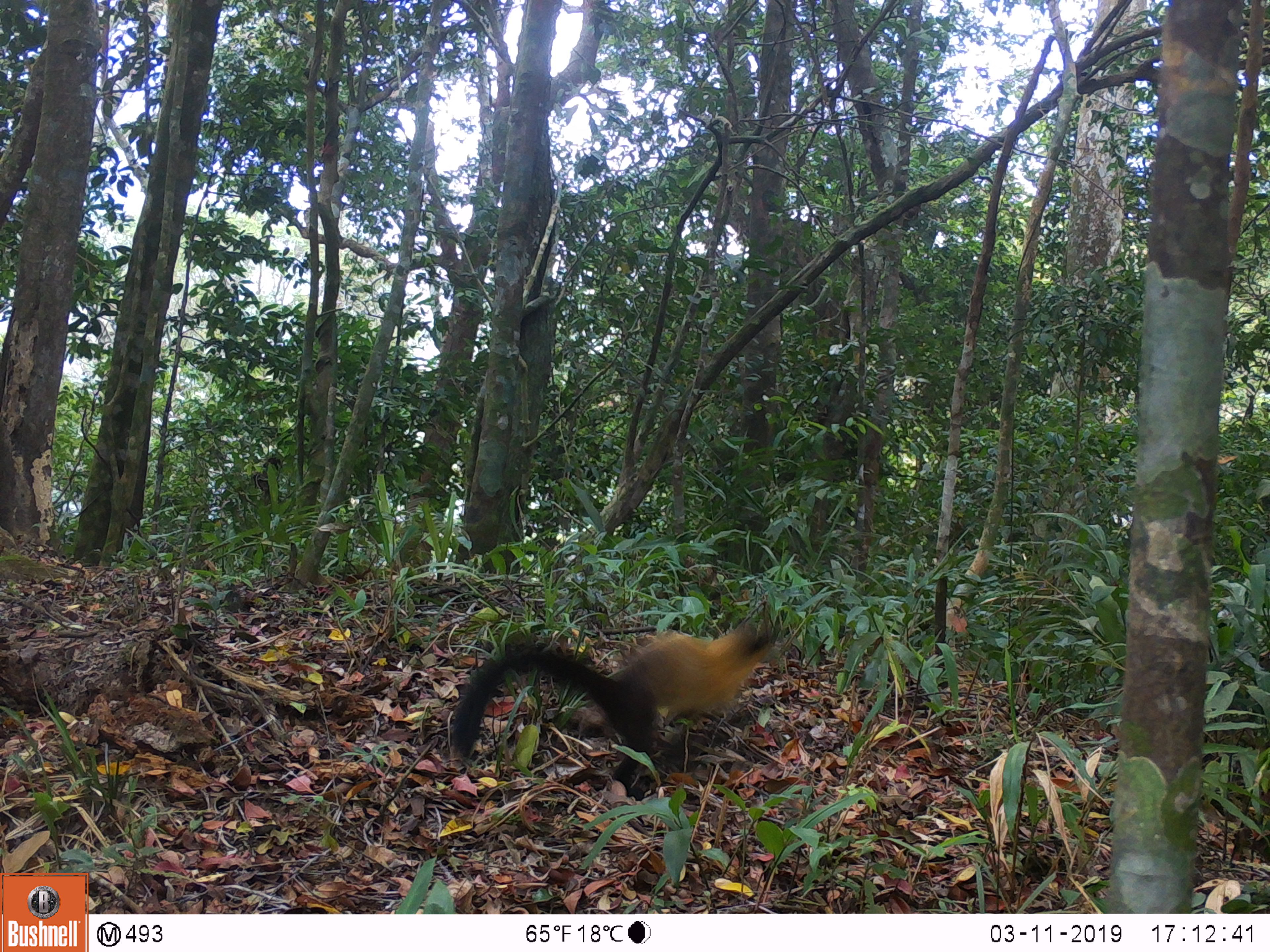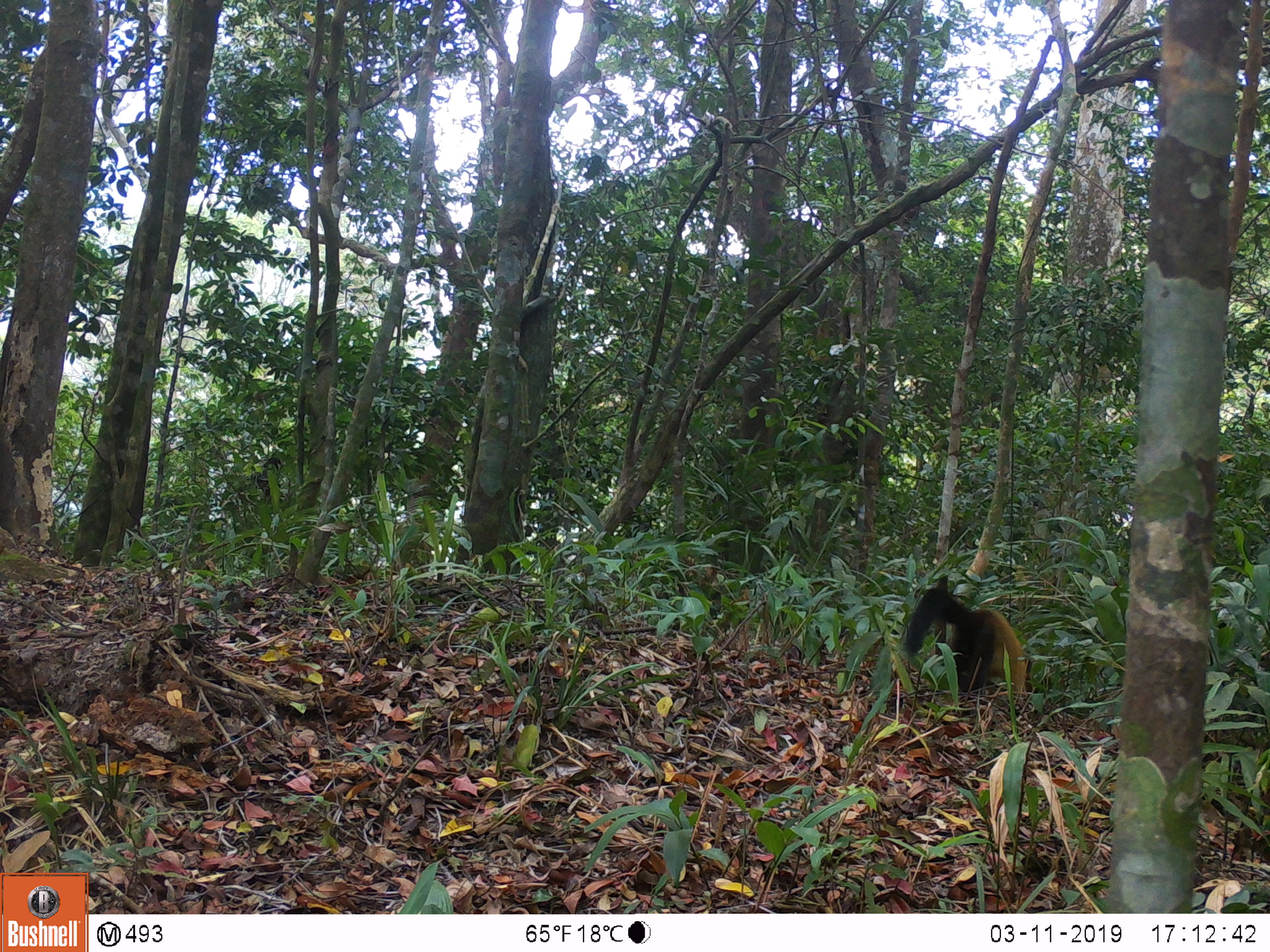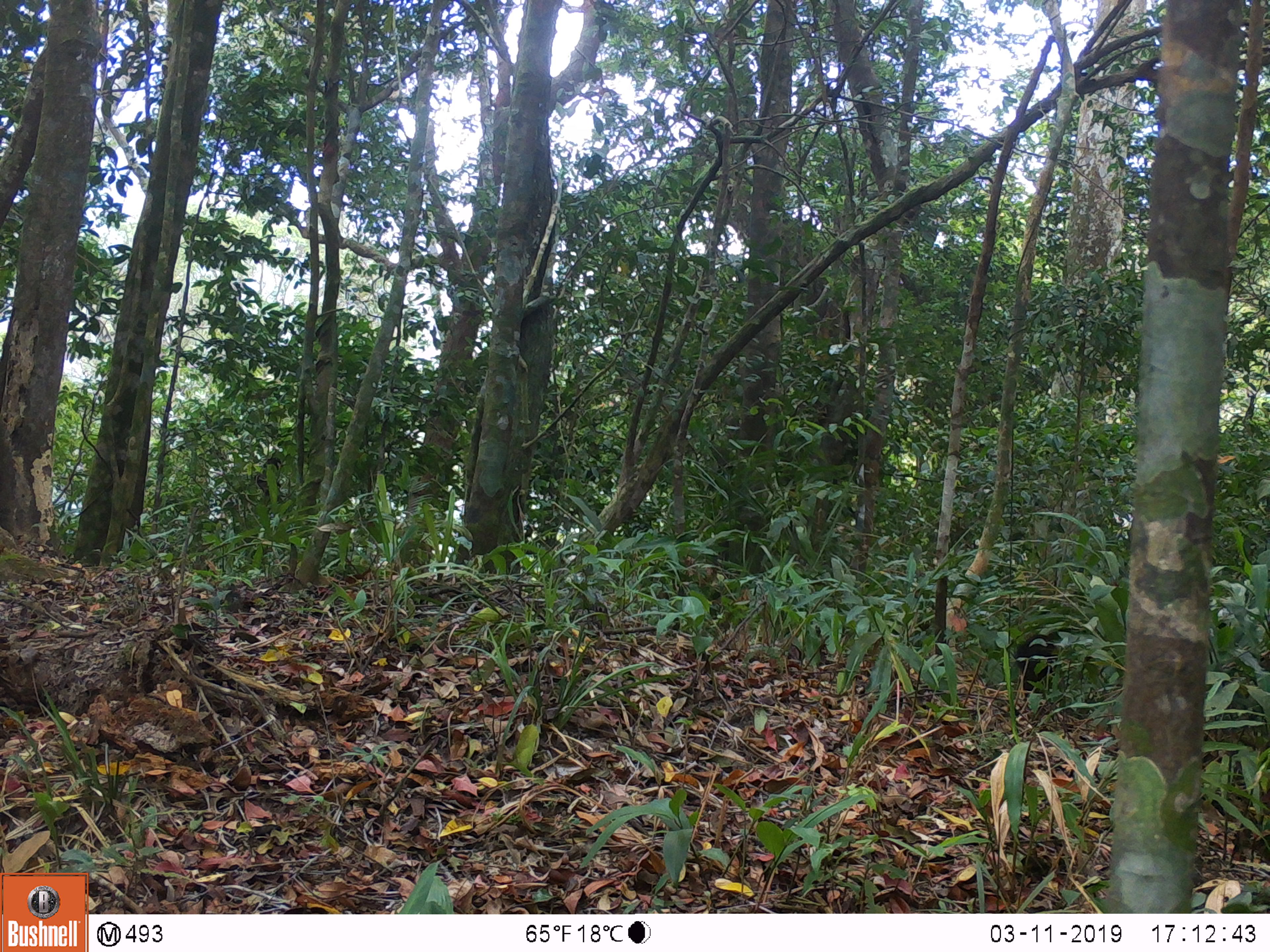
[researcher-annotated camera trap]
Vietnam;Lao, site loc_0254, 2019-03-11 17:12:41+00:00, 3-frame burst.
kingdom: Animalia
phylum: Chordata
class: Mammalia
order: Carnivora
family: Mustelidae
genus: Martes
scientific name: Martes flavigula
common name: yellow-throated marten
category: yellow throated marten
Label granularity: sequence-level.